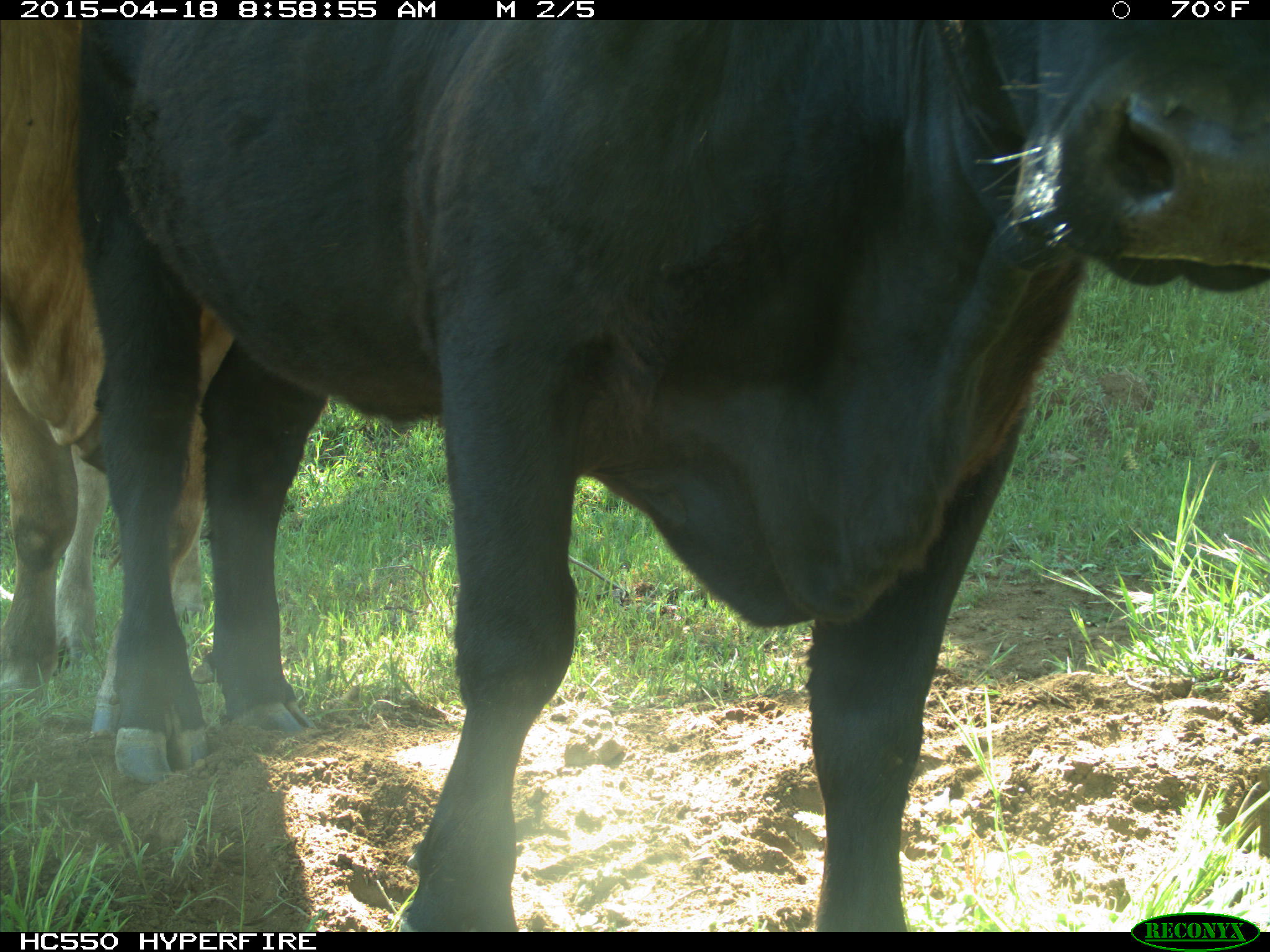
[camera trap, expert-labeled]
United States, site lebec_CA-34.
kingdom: Animalia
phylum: Chordata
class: Mammalia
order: Artiodactyla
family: Bovidae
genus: Bos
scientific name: Bos taurus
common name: domestic cow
Bos taurus (domestic cow).